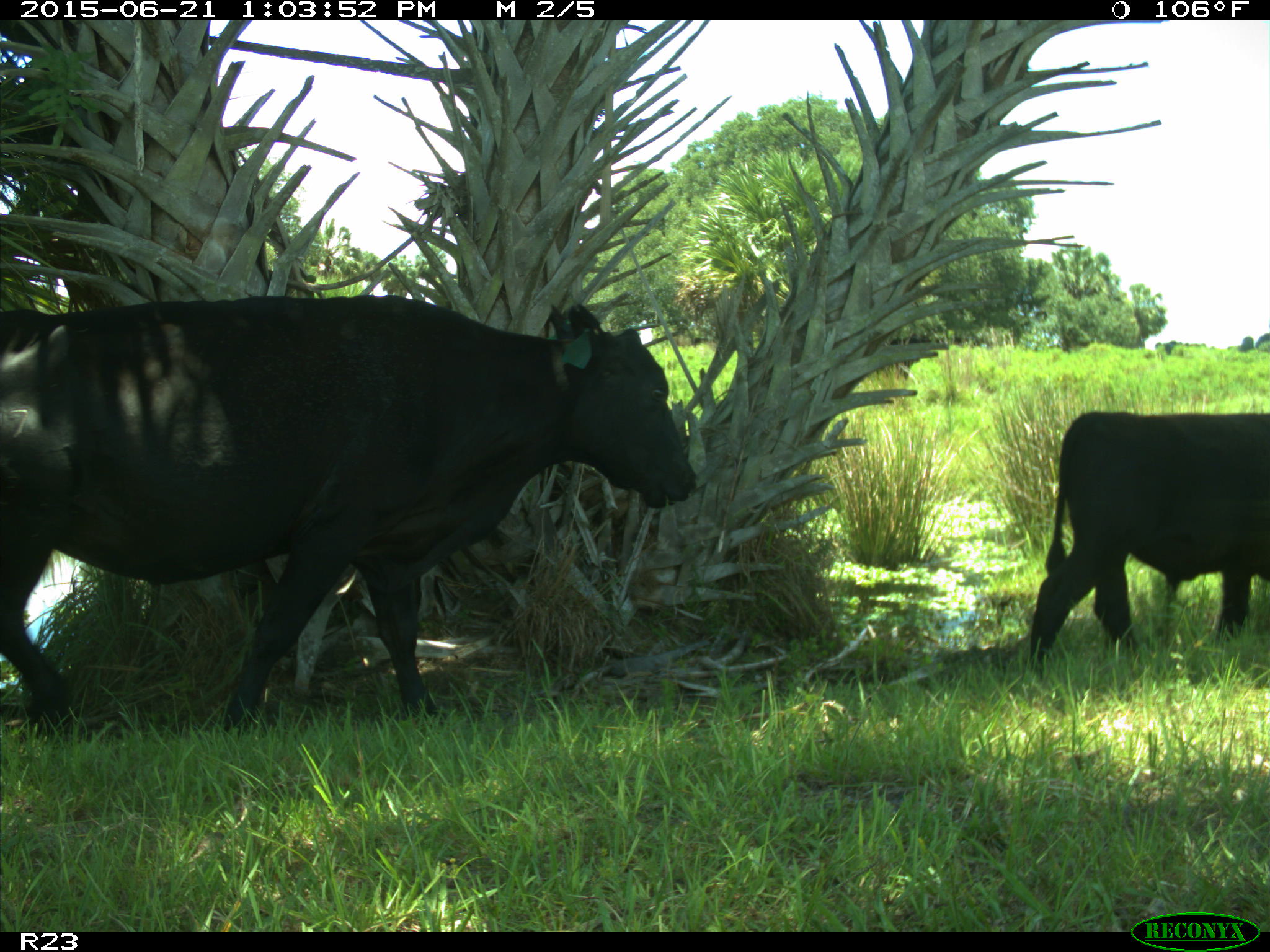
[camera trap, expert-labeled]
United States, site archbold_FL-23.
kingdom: Animalia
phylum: Chordata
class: Mammalia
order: Artiodactyla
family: Bovidae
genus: Bos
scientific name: Bos taurus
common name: domestic cow